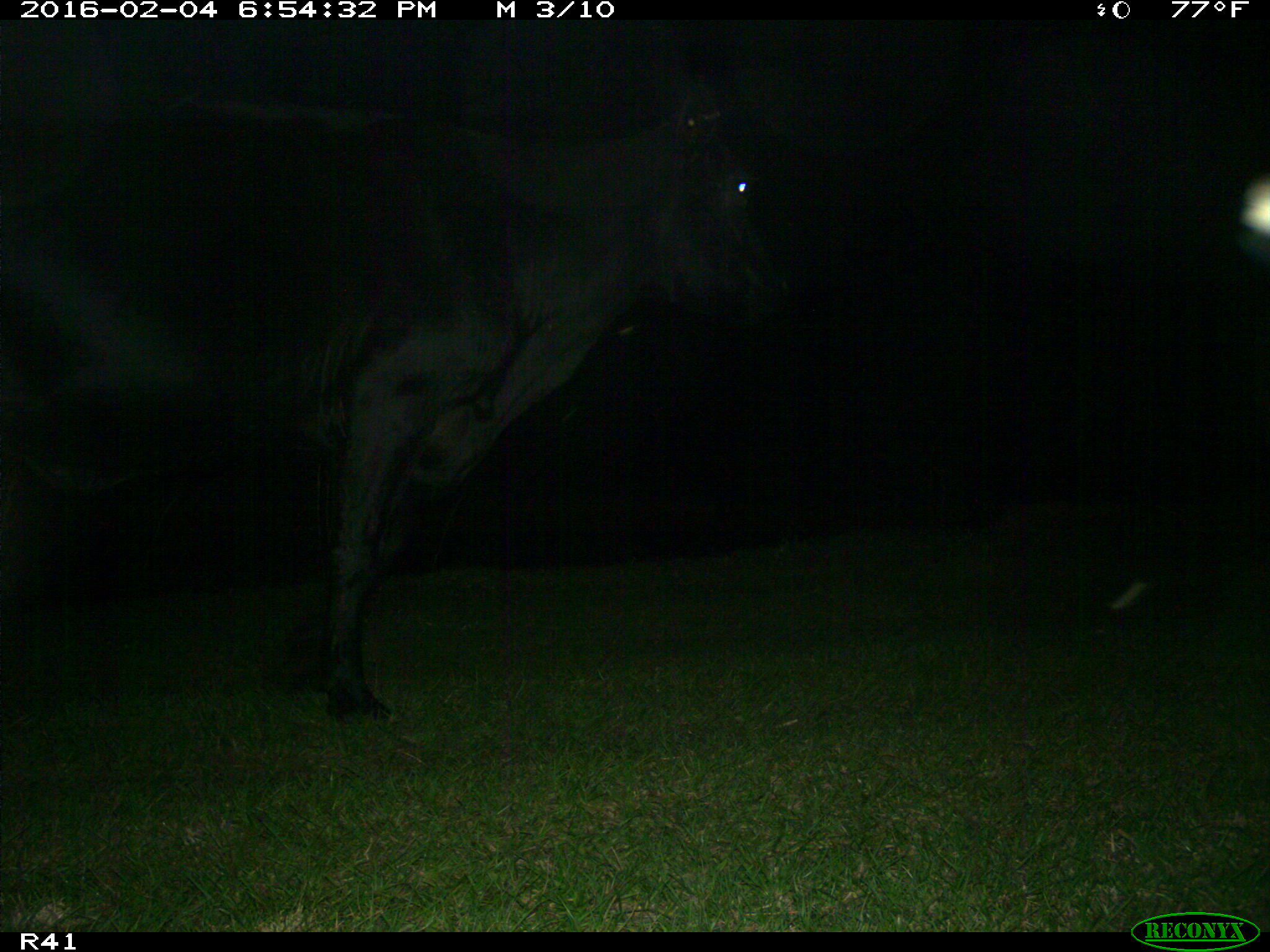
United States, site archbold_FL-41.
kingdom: Animalia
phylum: Chordata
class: Mammalia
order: Artiodactyla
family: Bovidae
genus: Bos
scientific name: Bos taurus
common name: domestic cow